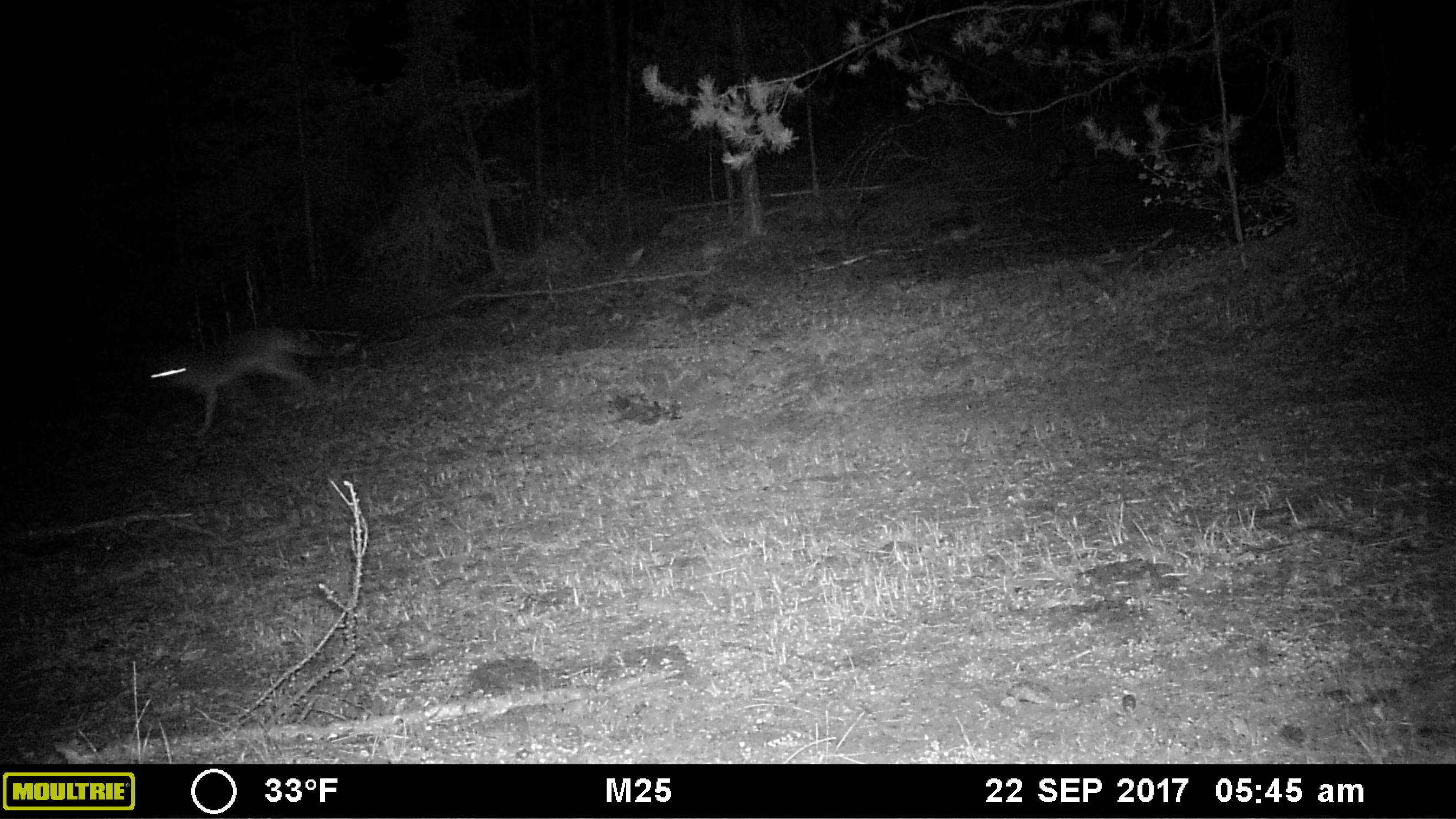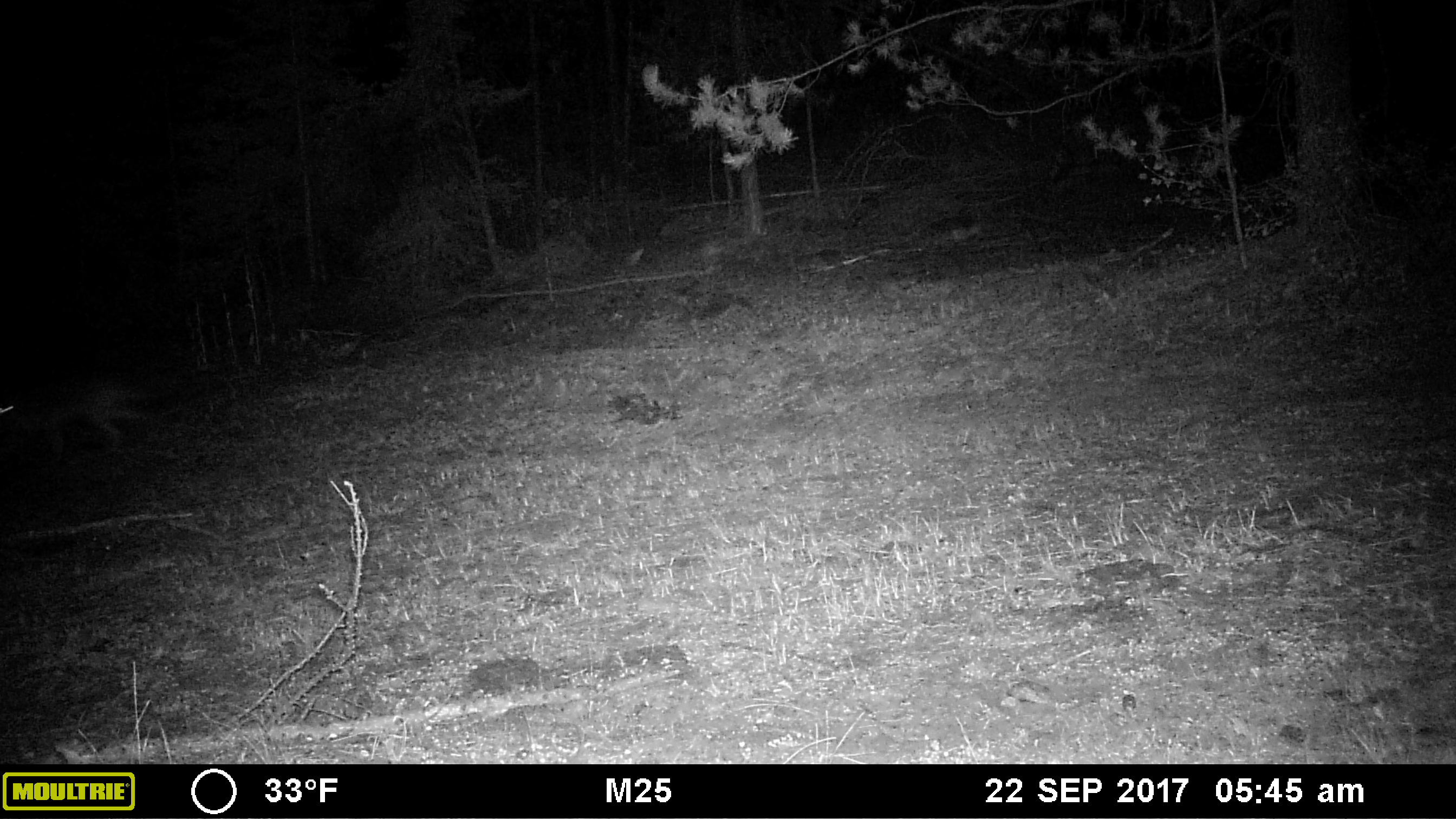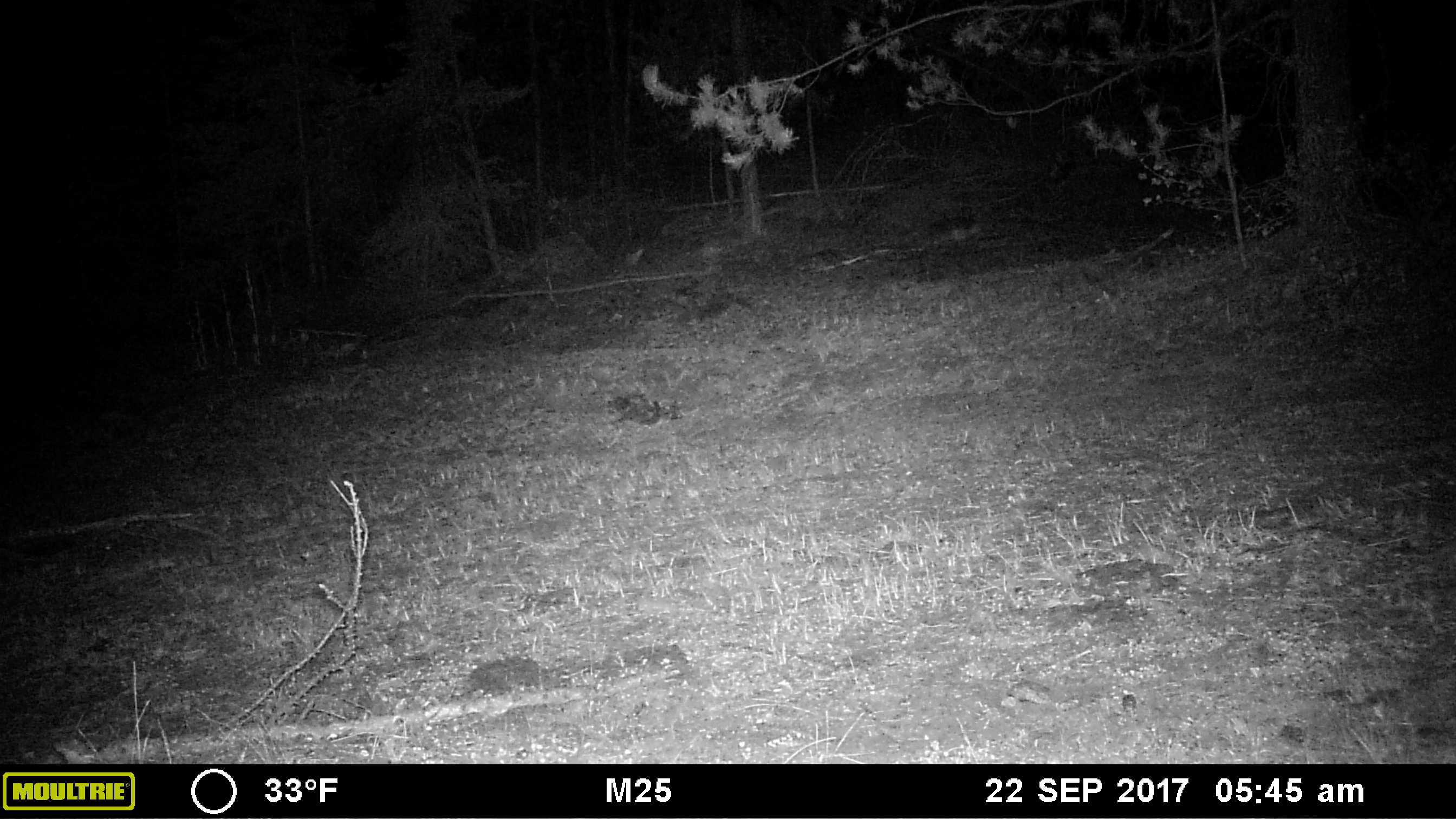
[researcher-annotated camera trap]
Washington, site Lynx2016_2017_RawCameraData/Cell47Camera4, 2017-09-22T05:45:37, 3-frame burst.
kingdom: Animalia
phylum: Chordata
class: Mammalia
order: Carnivora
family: Canidae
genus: Canis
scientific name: Canis latrans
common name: coyote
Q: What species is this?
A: Canis latrans (coyote).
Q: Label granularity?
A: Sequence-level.